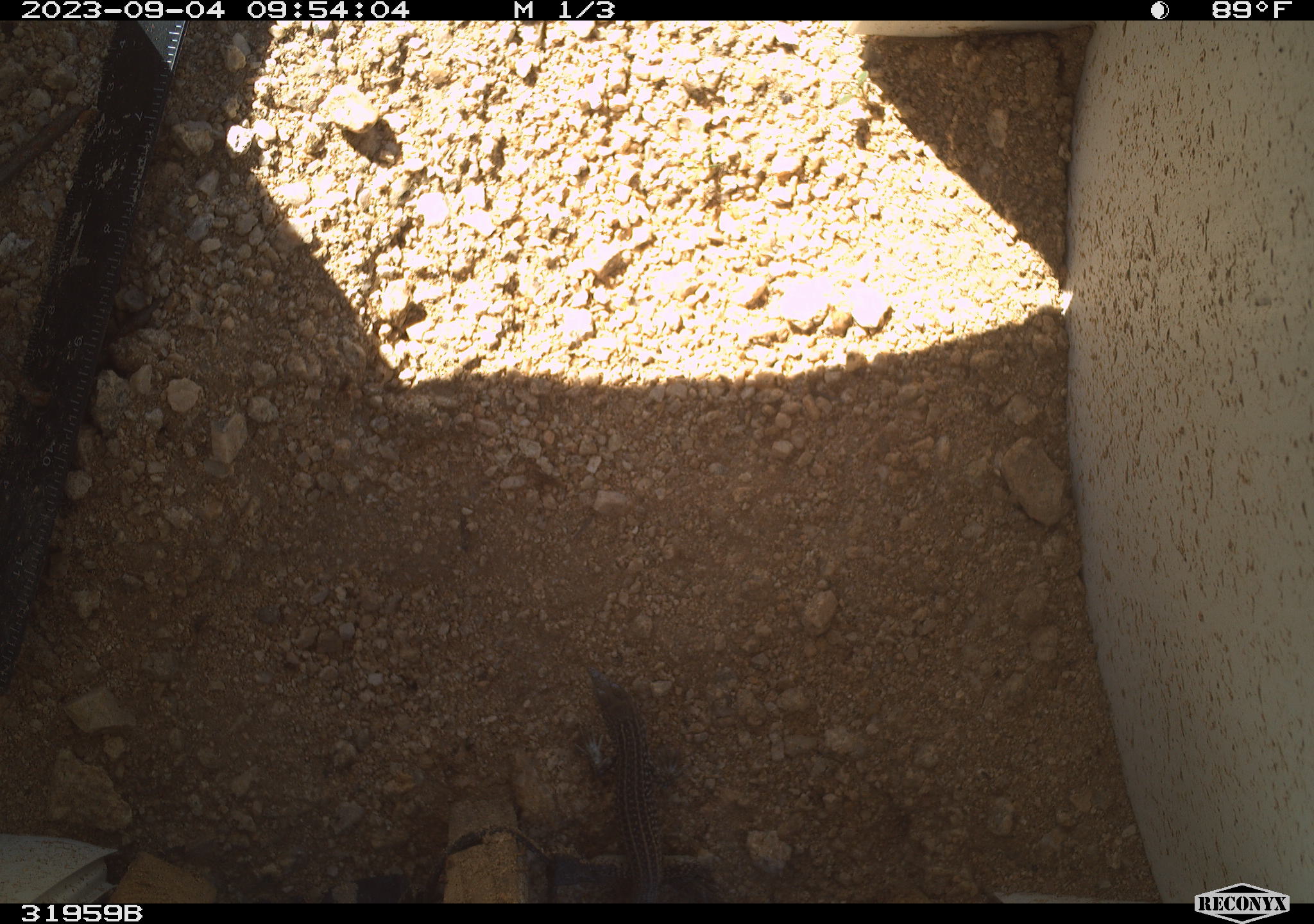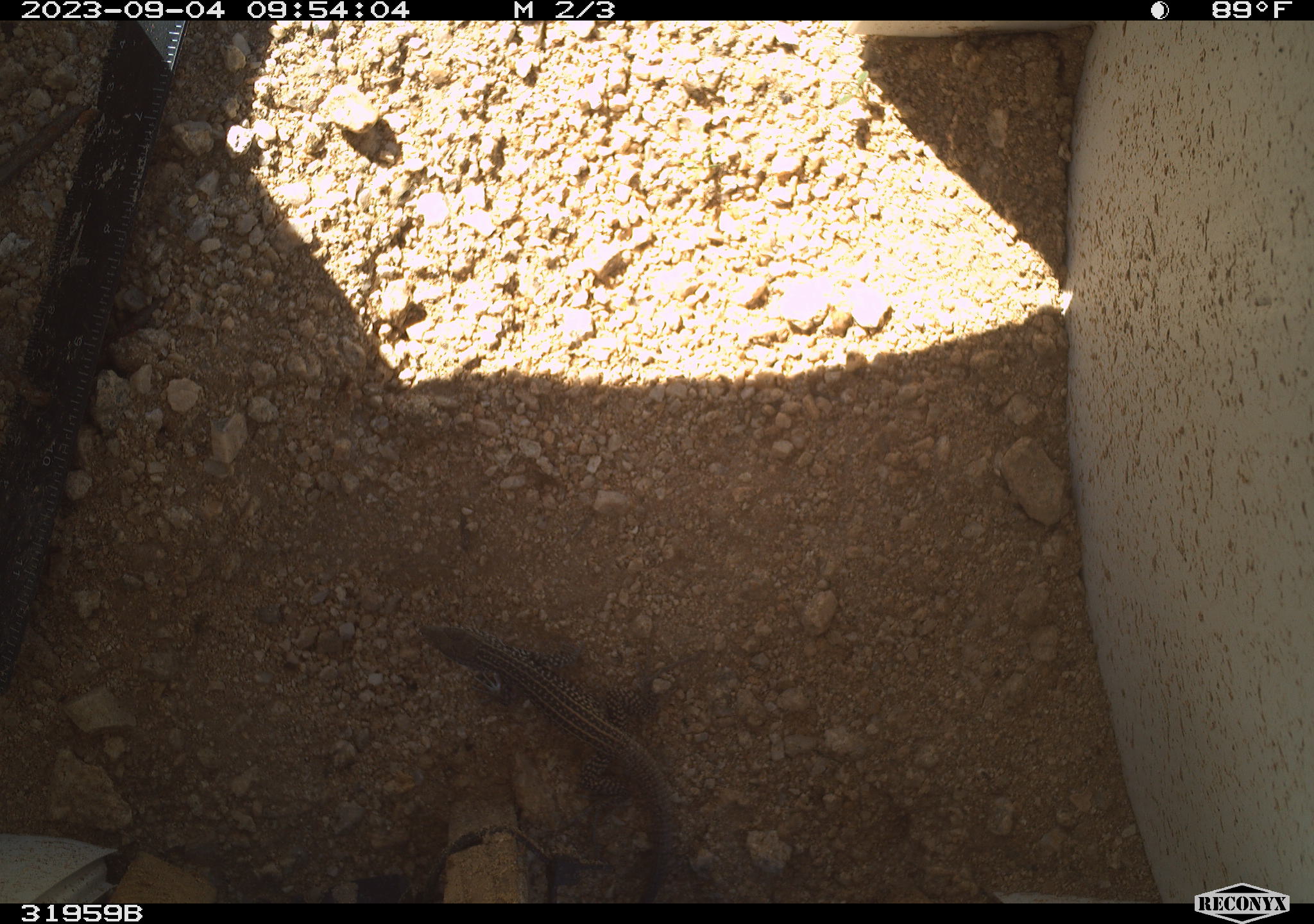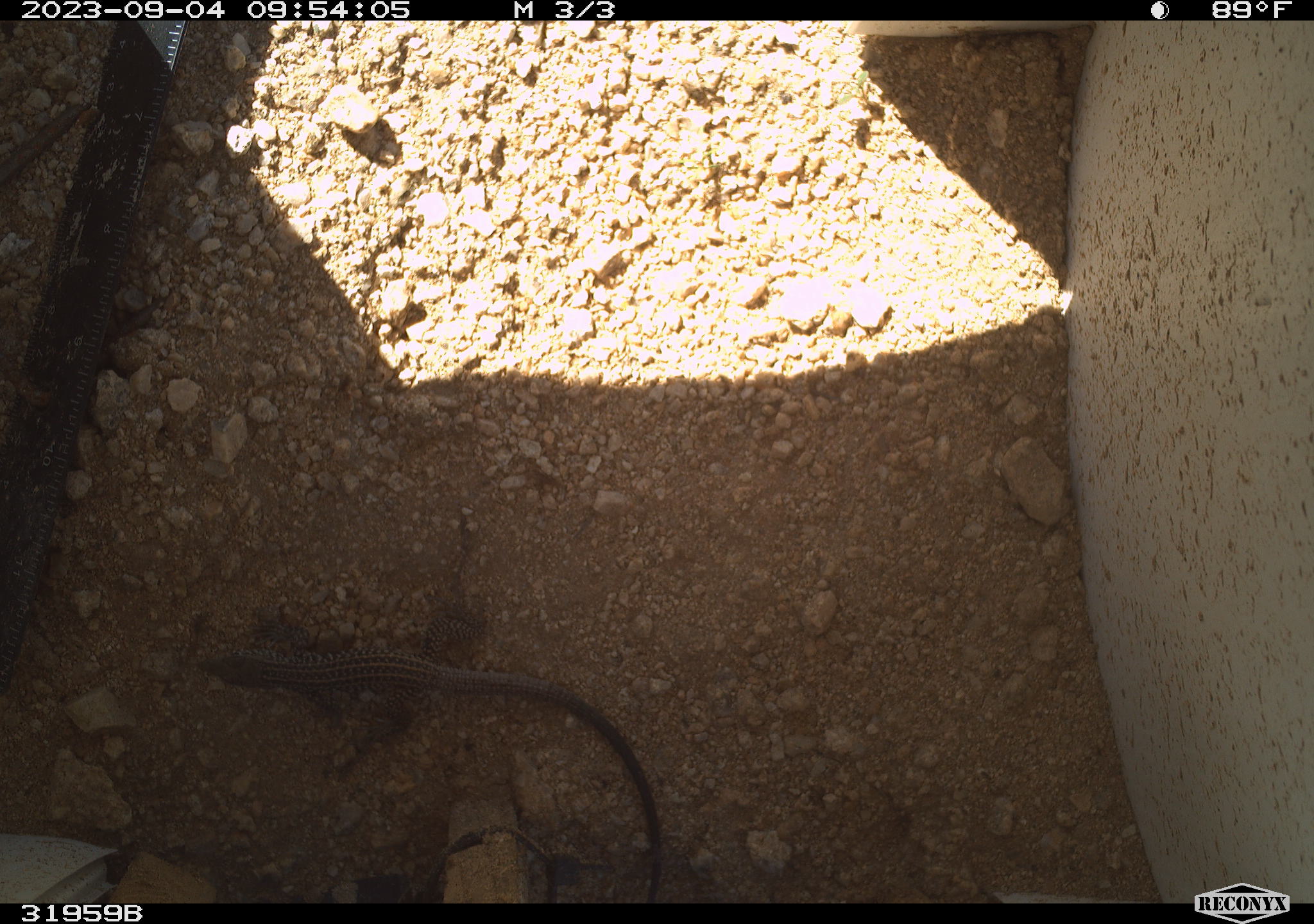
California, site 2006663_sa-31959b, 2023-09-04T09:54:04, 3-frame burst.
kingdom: Animalia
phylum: Chordata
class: Reptilia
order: Squamata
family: Teiidae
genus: Aspidoscelis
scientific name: Aspidoscelis tigris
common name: western whiptail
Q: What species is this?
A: Western whiptail (Aspidoscelis tigris).